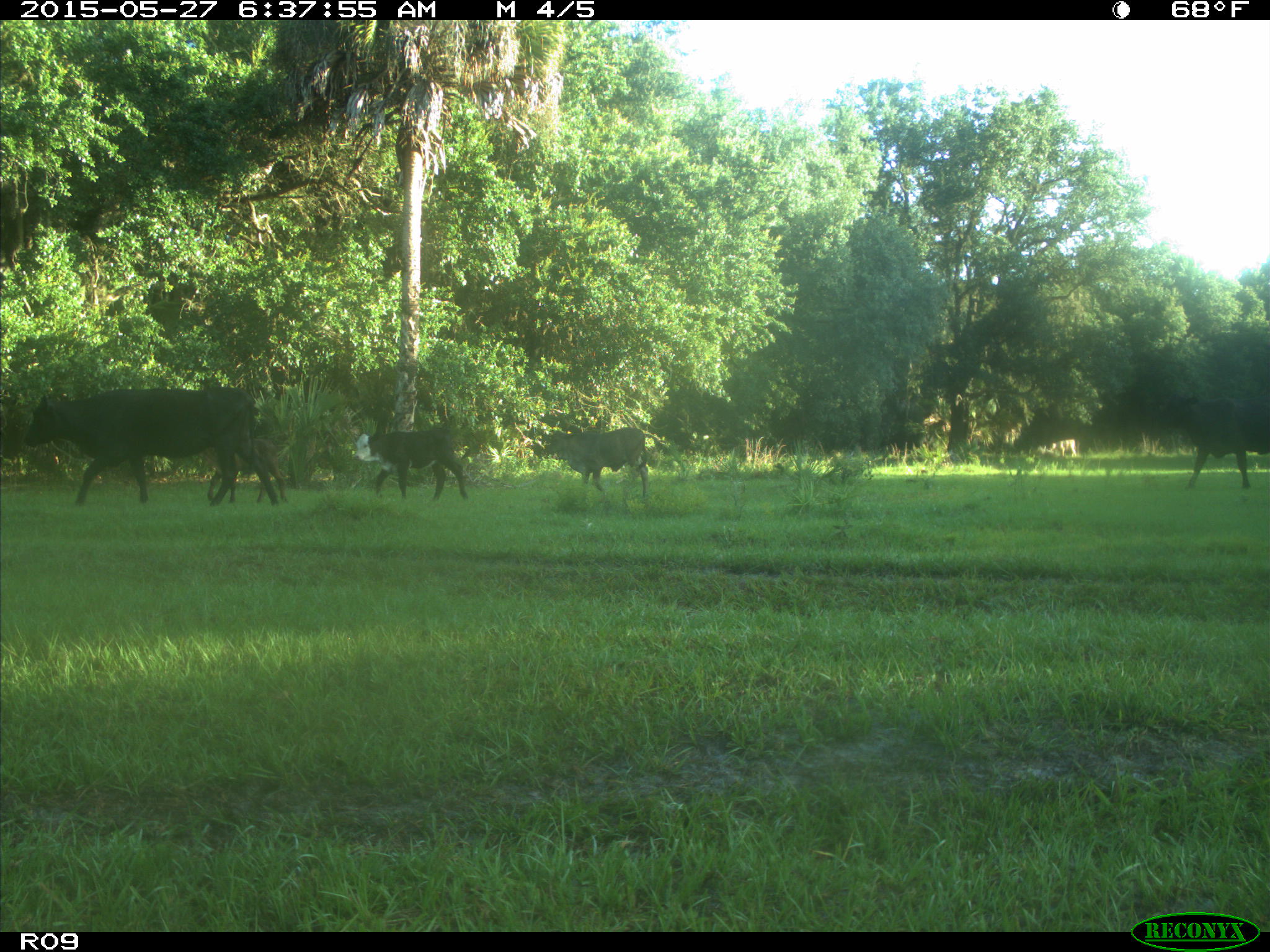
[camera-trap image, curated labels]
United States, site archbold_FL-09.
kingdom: Animalia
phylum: Chordata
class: Mammalia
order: Artiodactyla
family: Bovidae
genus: Bos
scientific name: Bos taurus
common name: domestic cow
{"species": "Bos taurus (domestic cow)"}